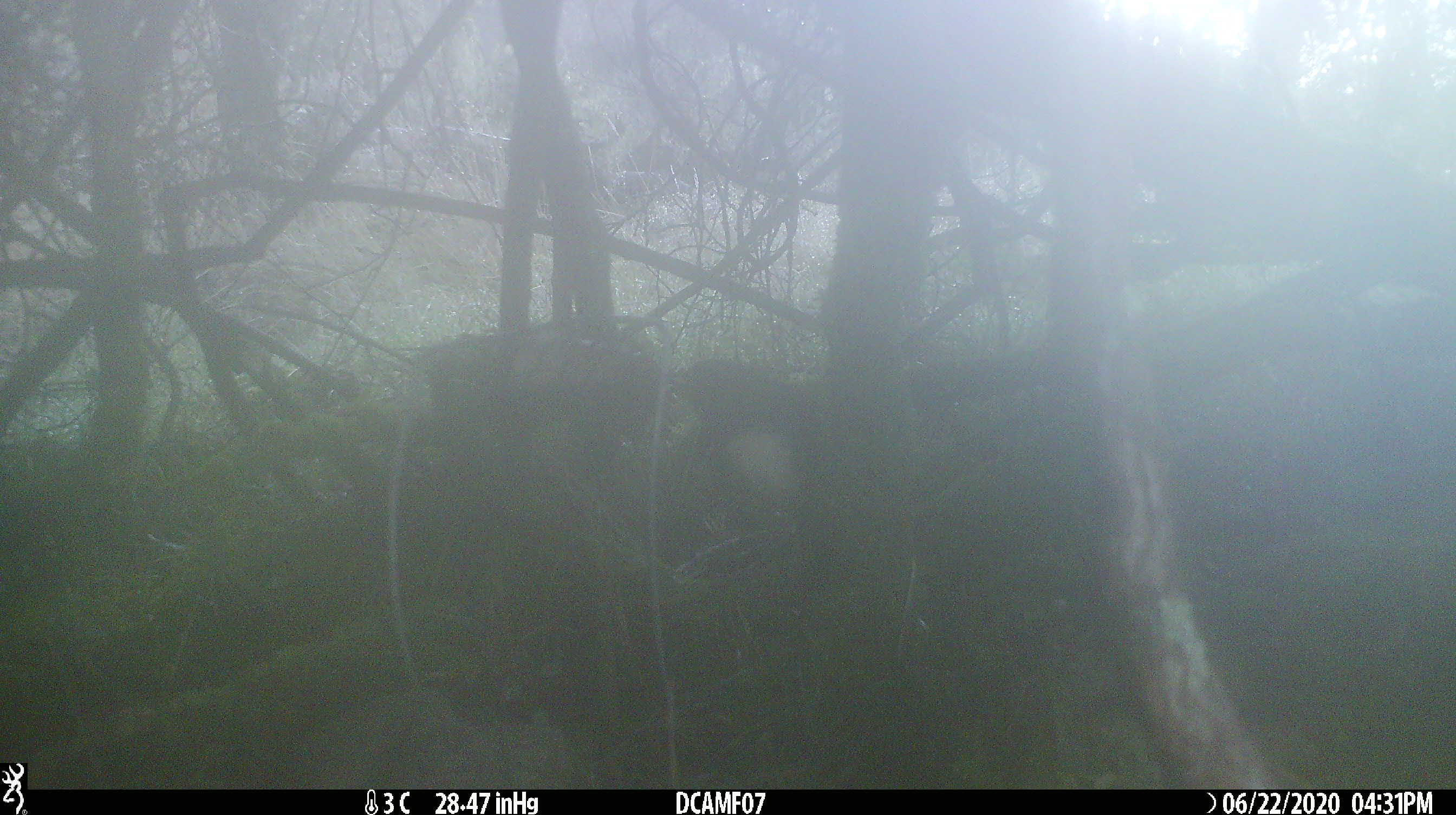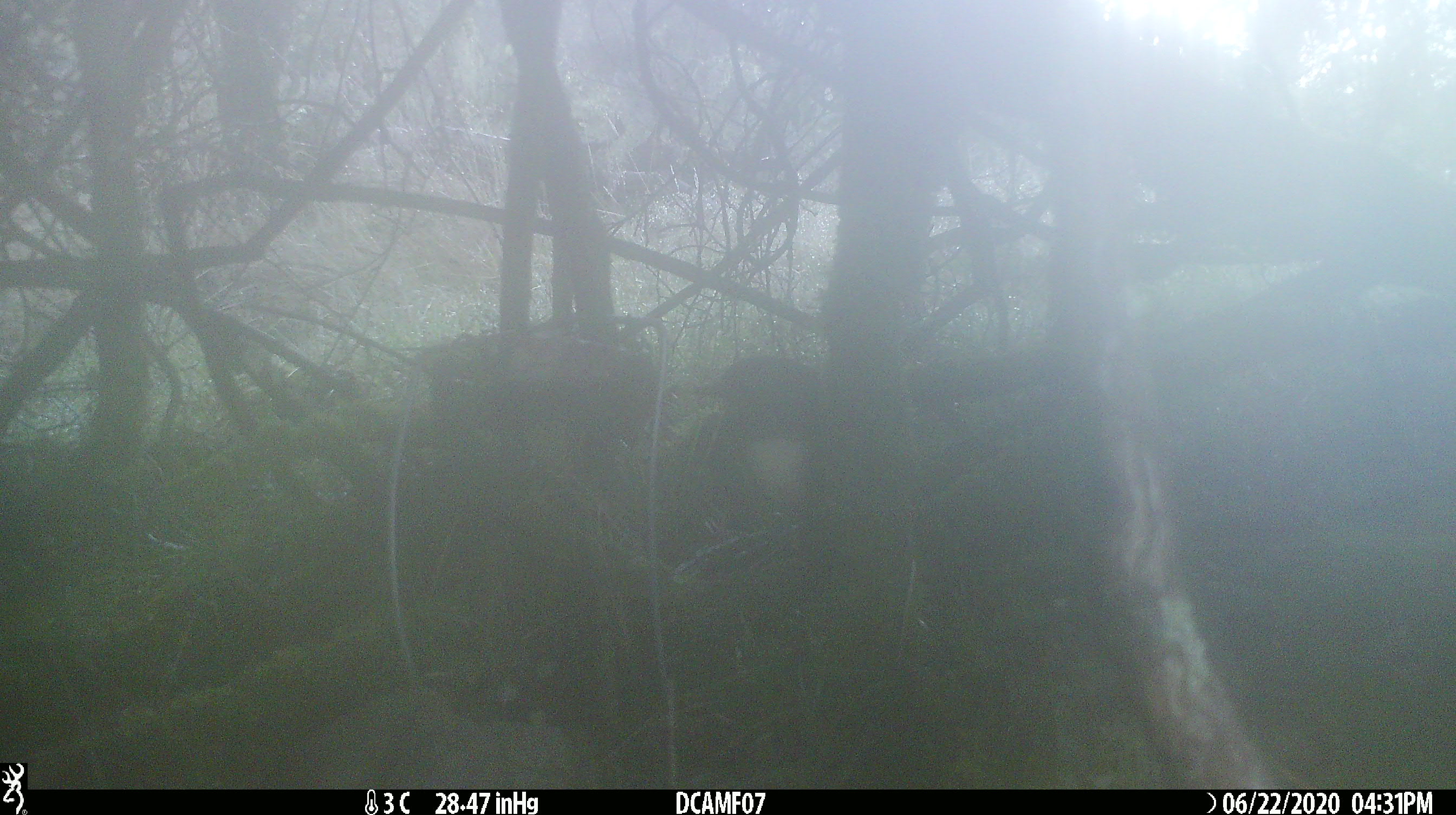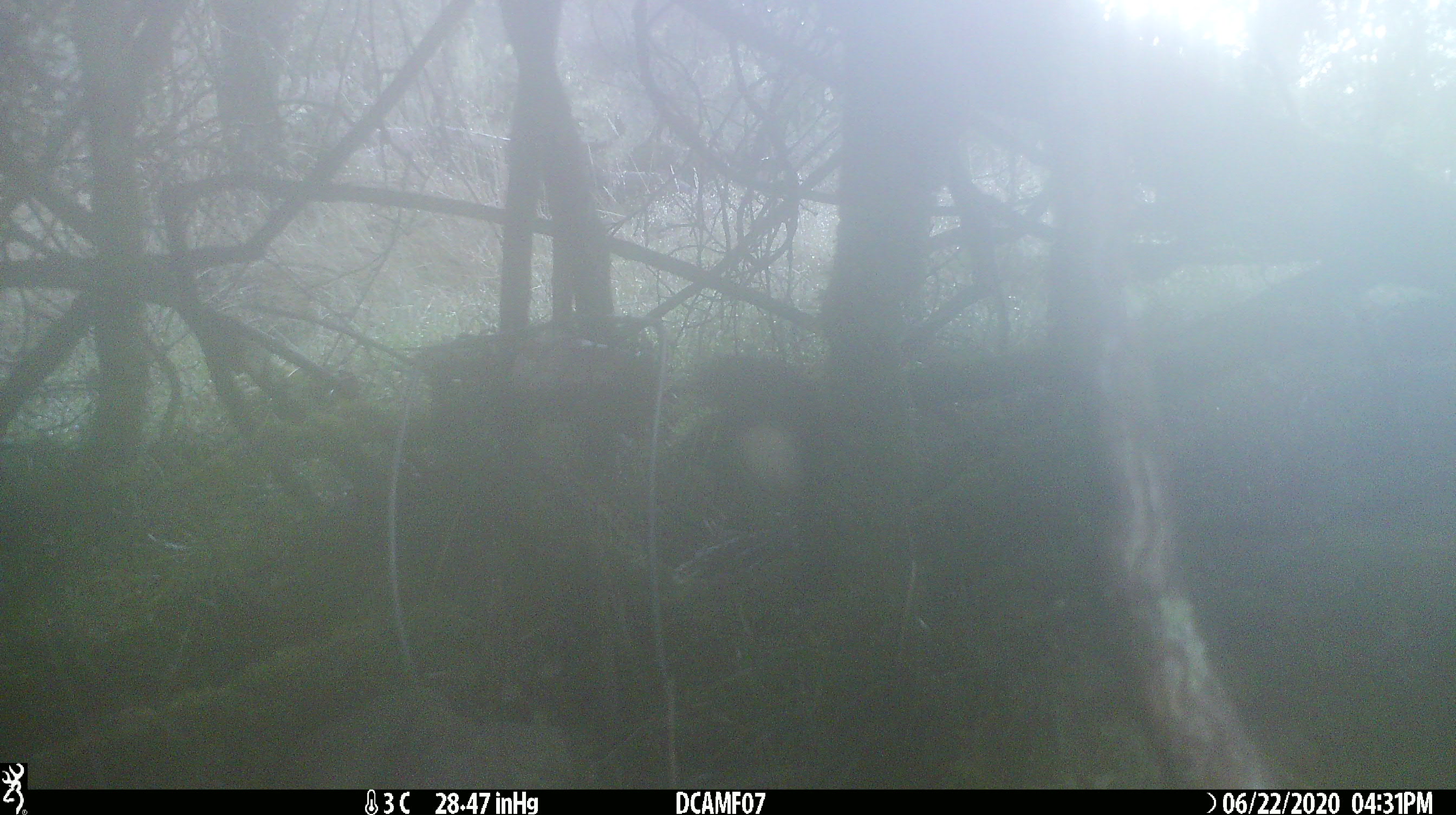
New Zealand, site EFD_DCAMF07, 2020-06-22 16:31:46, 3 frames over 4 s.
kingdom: Animalia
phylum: Chordata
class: Aves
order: Passeriformes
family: Petroicidae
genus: Petroica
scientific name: Petroica australis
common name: new zealand robin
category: robin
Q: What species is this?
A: Robin (new zealand robin) (Petroica australis).